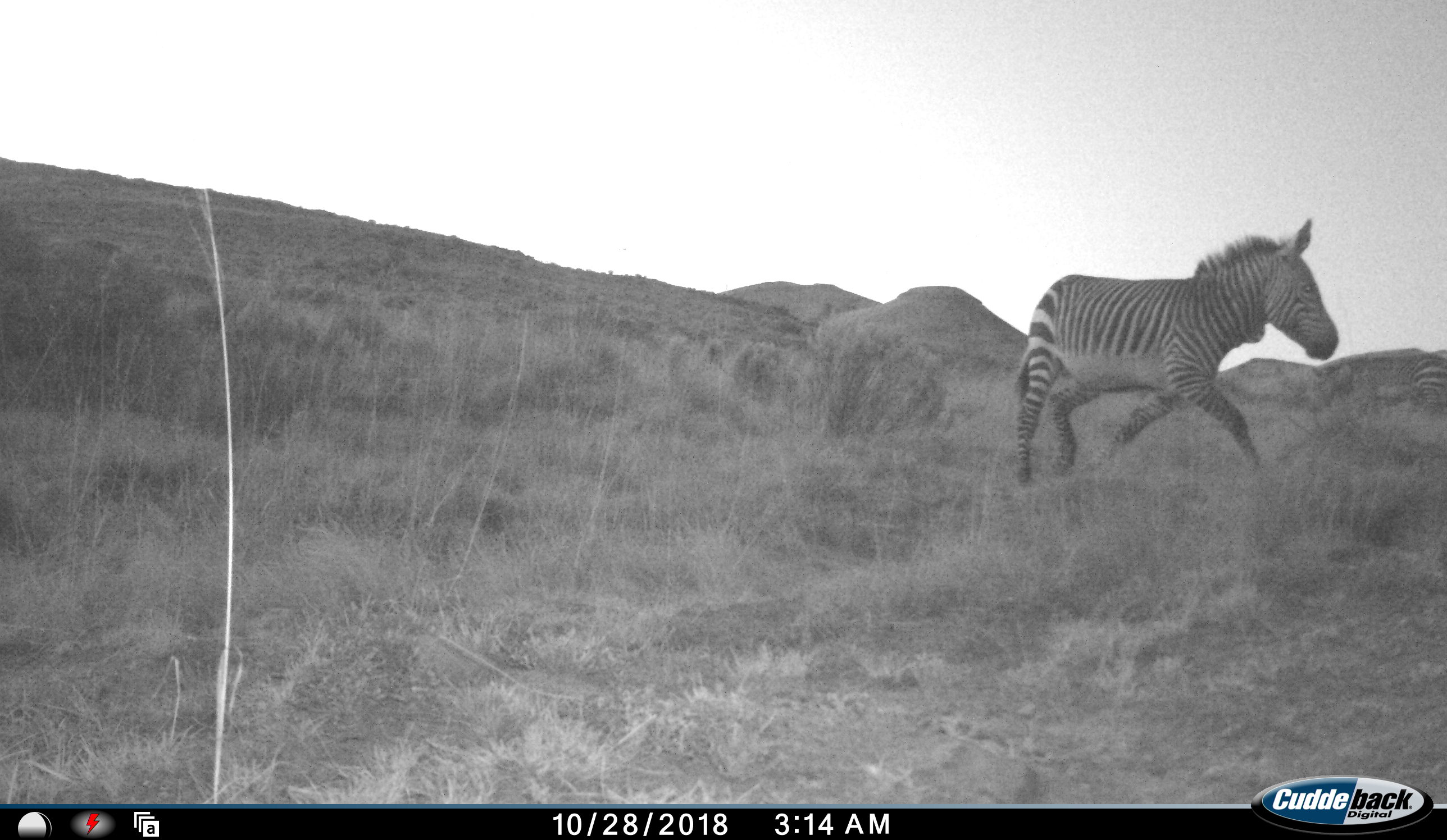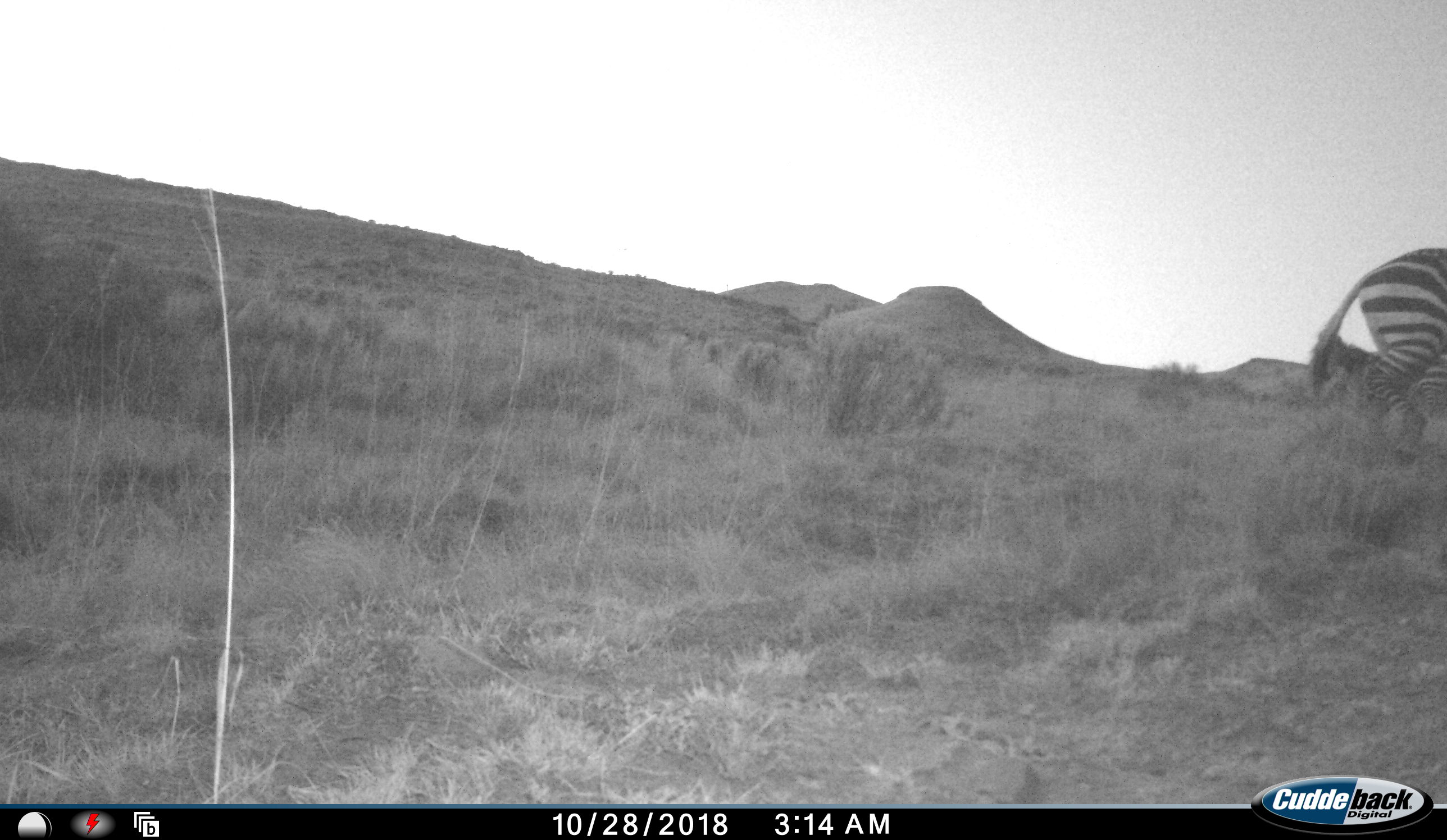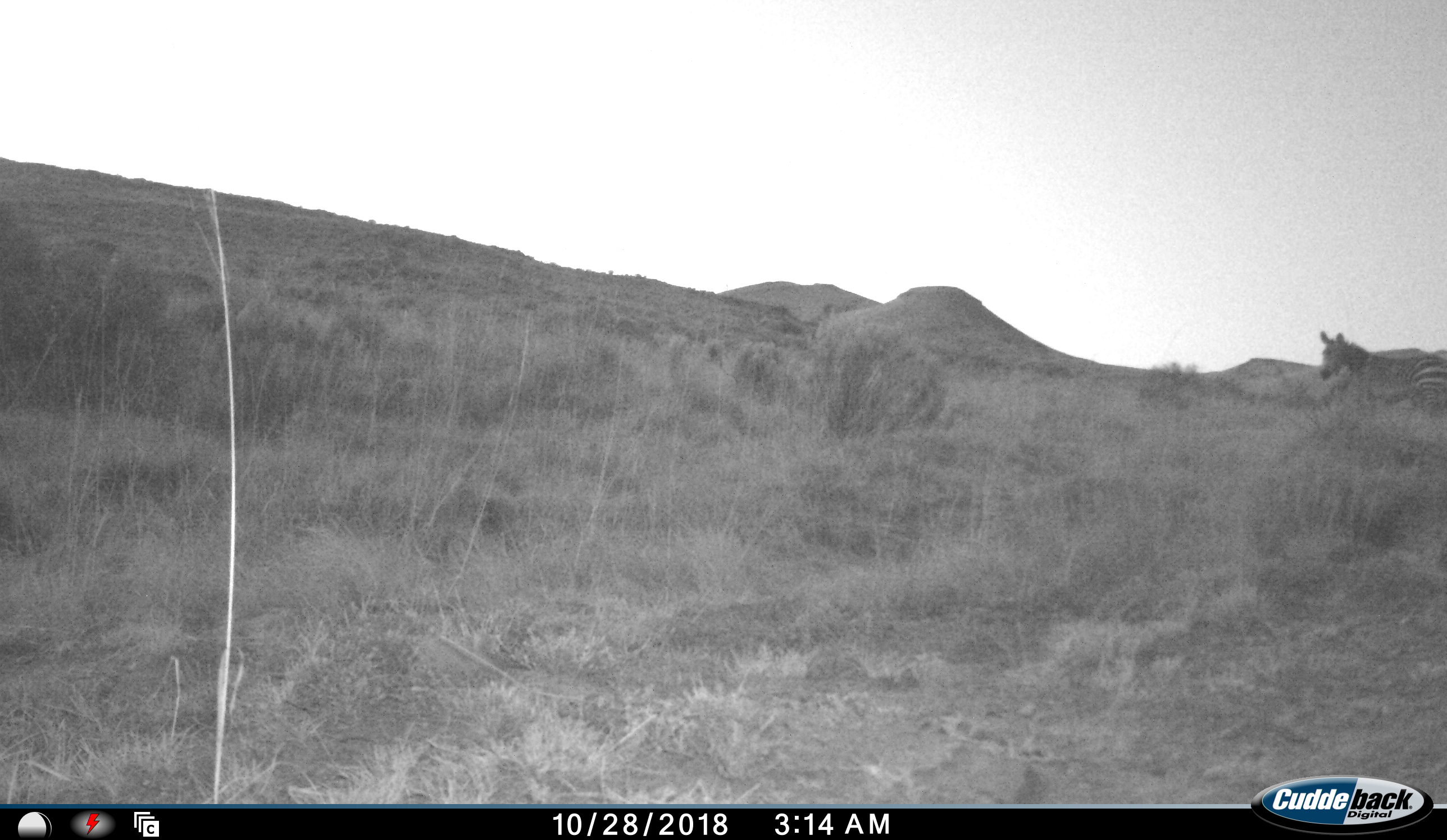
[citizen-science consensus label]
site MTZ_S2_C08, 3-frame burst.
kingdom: Animalia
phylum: Chordata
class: Mammalia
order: Perissodactyla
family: Equidae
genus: Equus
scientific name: Equus zebra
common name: mountain zebra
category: zebramountain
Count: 2.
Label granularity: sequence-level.